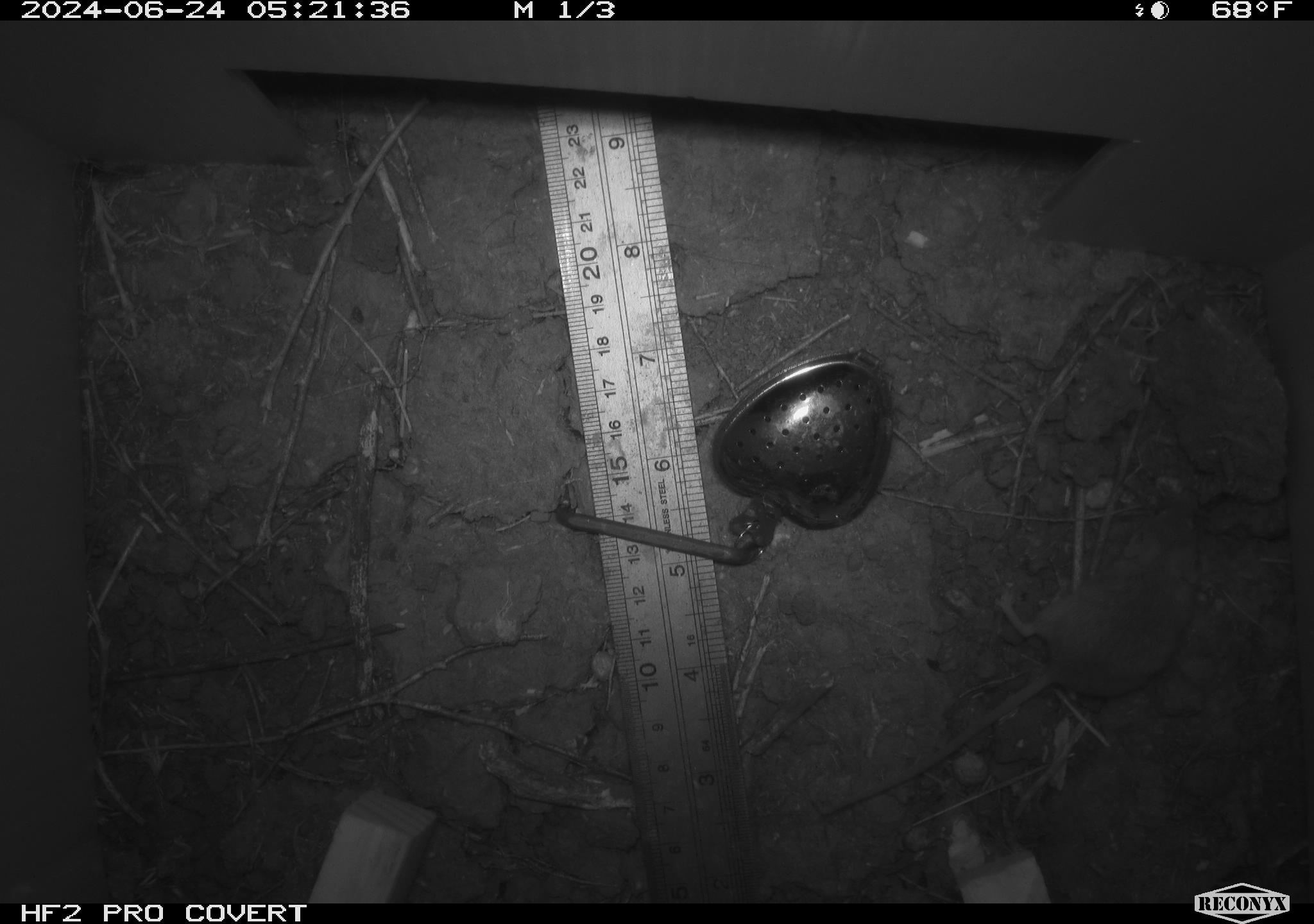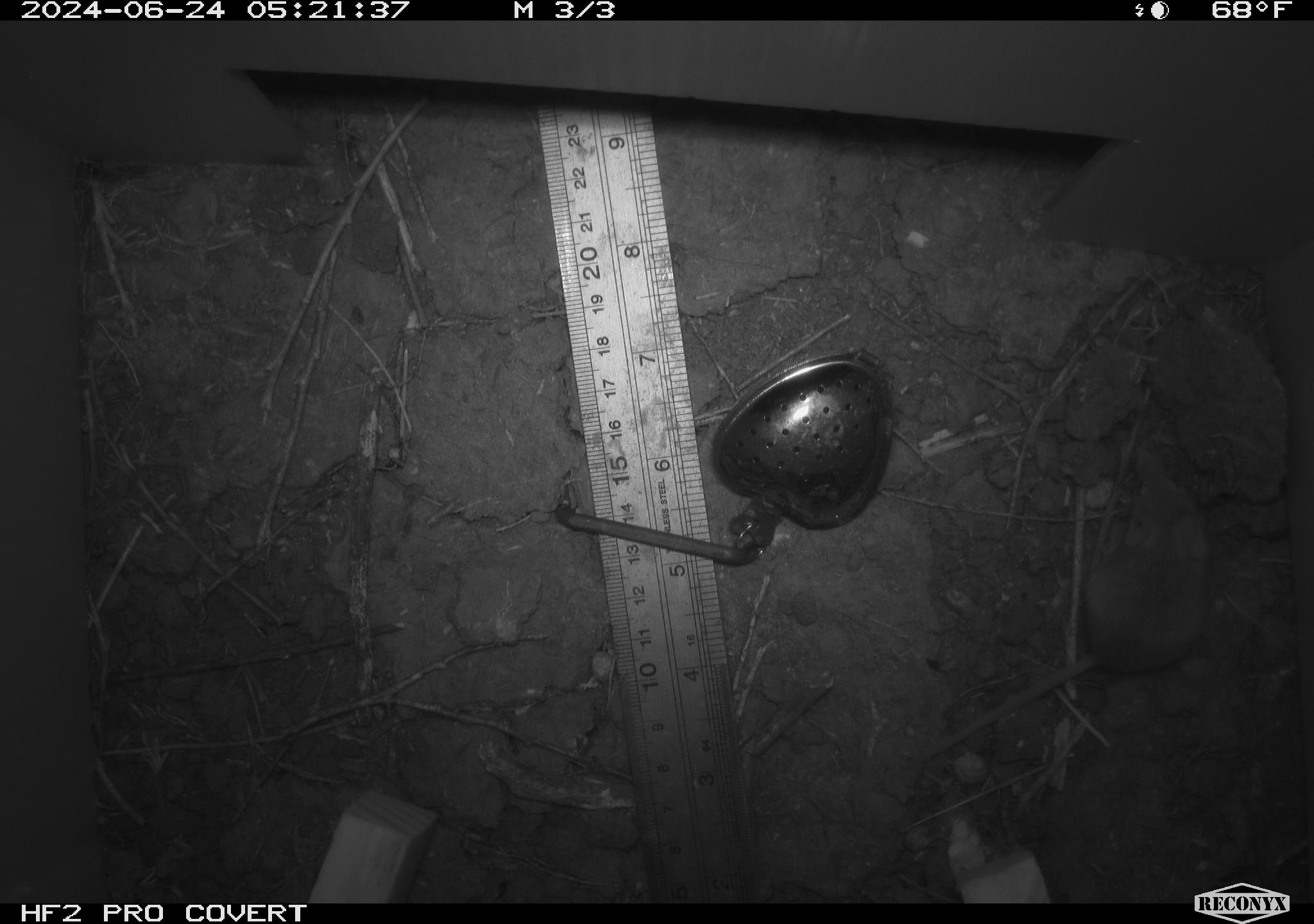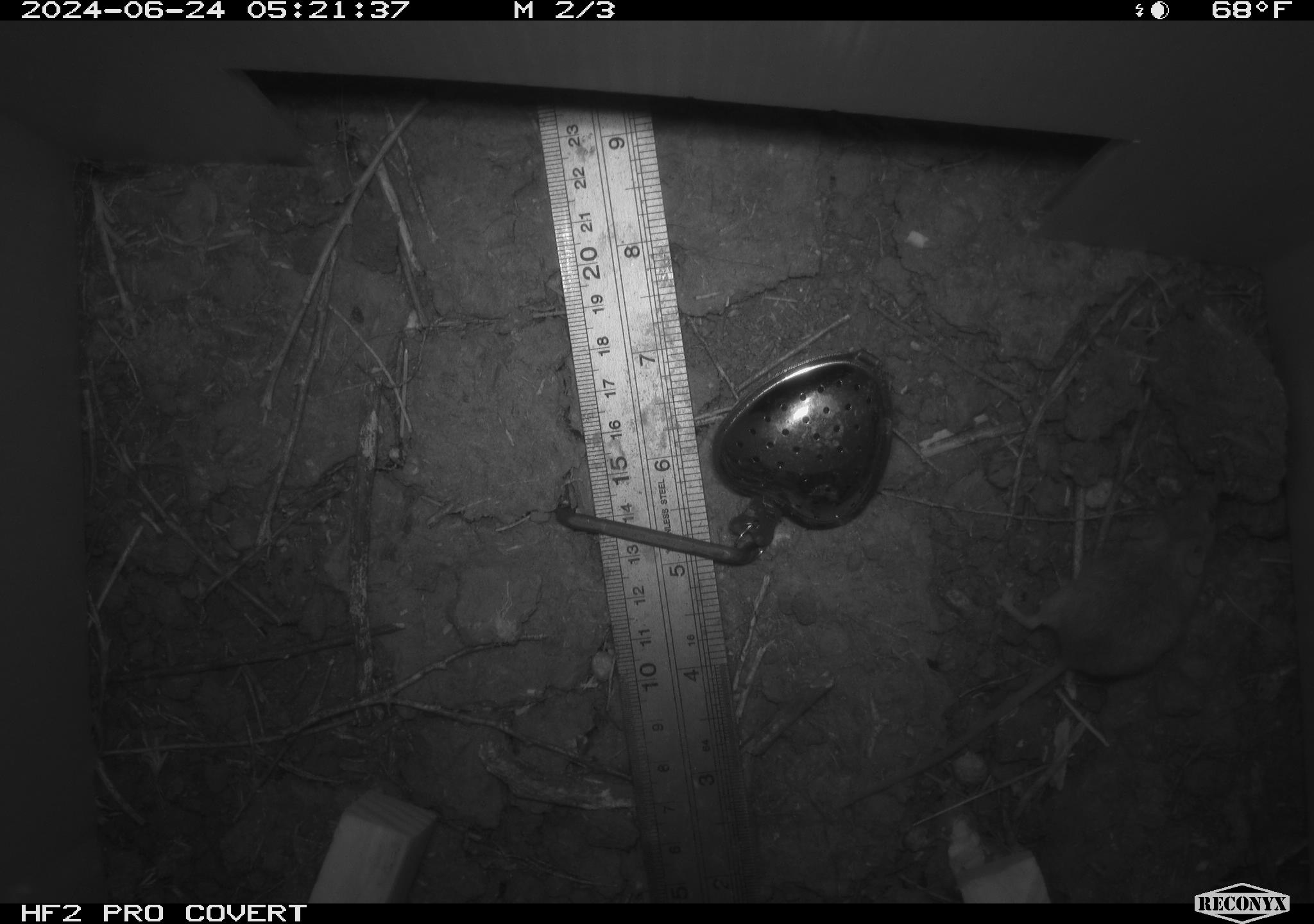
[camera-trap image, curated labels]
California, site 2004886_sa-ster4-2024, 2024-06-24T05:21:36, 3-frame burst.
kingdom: Animalia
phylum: Chordata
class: Mammalia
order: Rodentia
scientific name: Rodentia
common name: mouse species